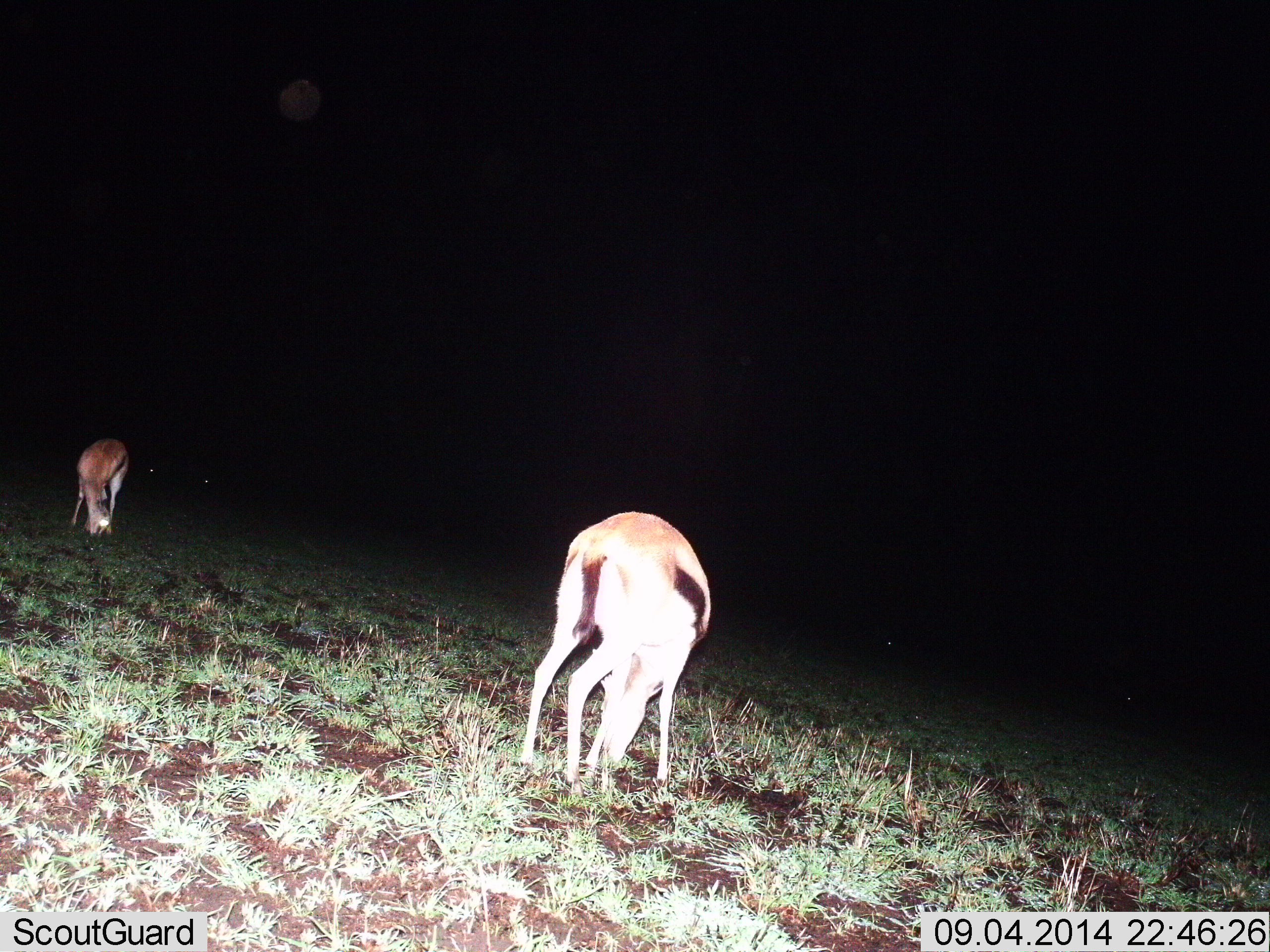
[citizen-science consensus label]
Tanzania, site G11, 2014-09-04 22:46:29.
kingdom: Animalia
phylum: Chordata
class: Mammalia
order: Artiodactyla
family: Bovidae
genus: Eudorcas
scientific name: Eudorcas thomsonii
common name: thomson's gazelle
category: gazellethomsons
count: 2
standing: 40%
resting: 0%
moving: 0%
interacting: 0%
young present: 0%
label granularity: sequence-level